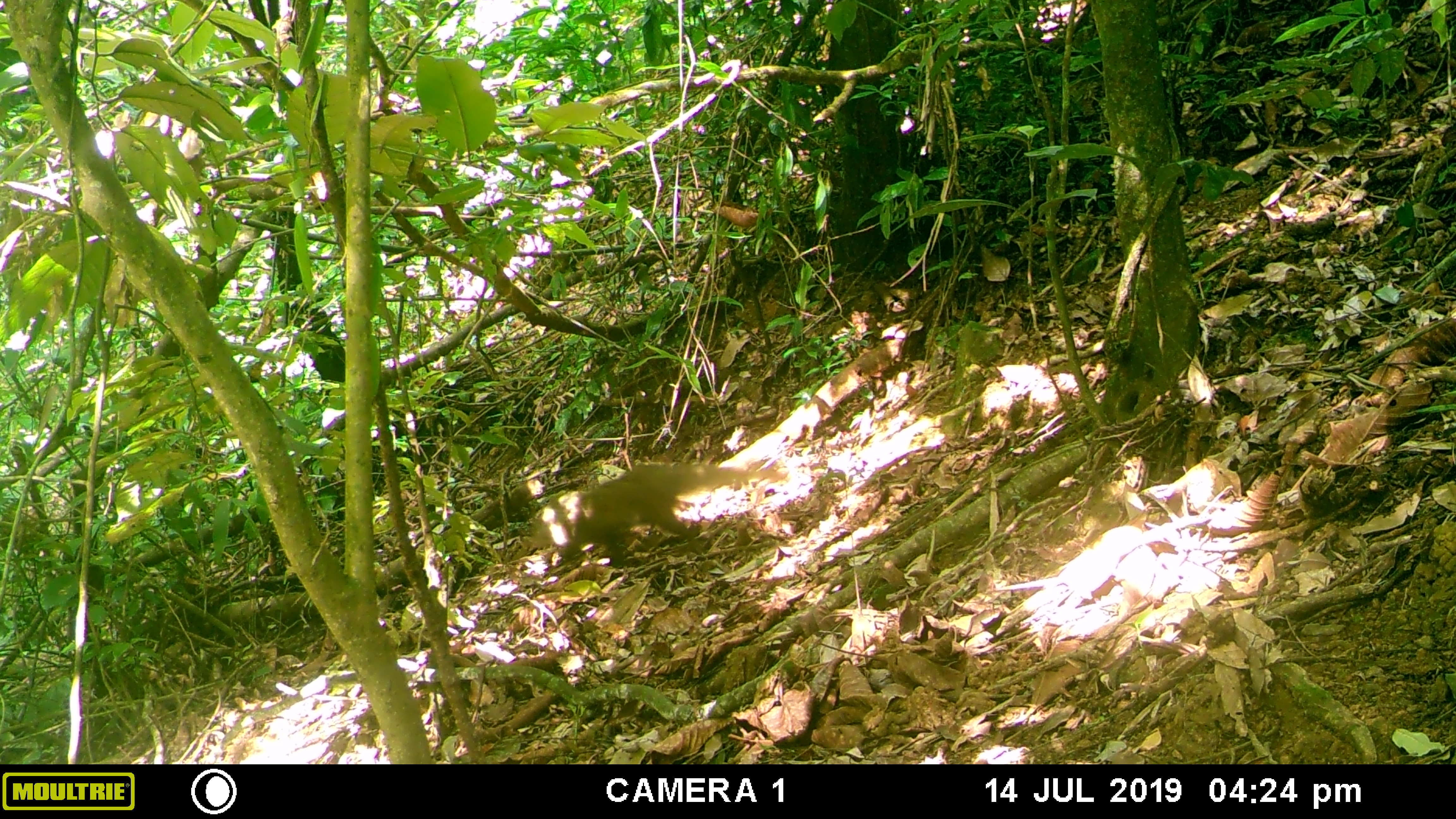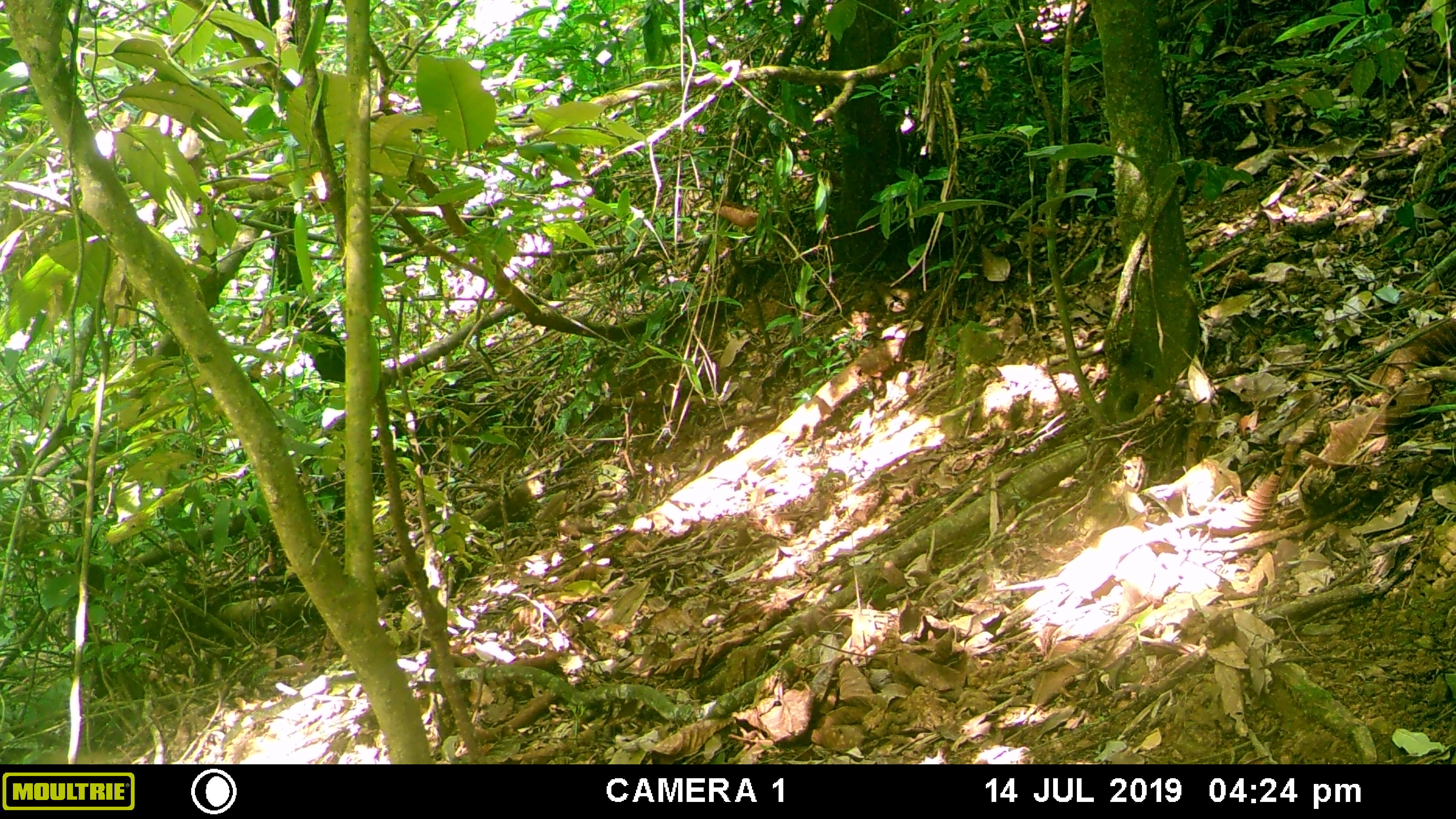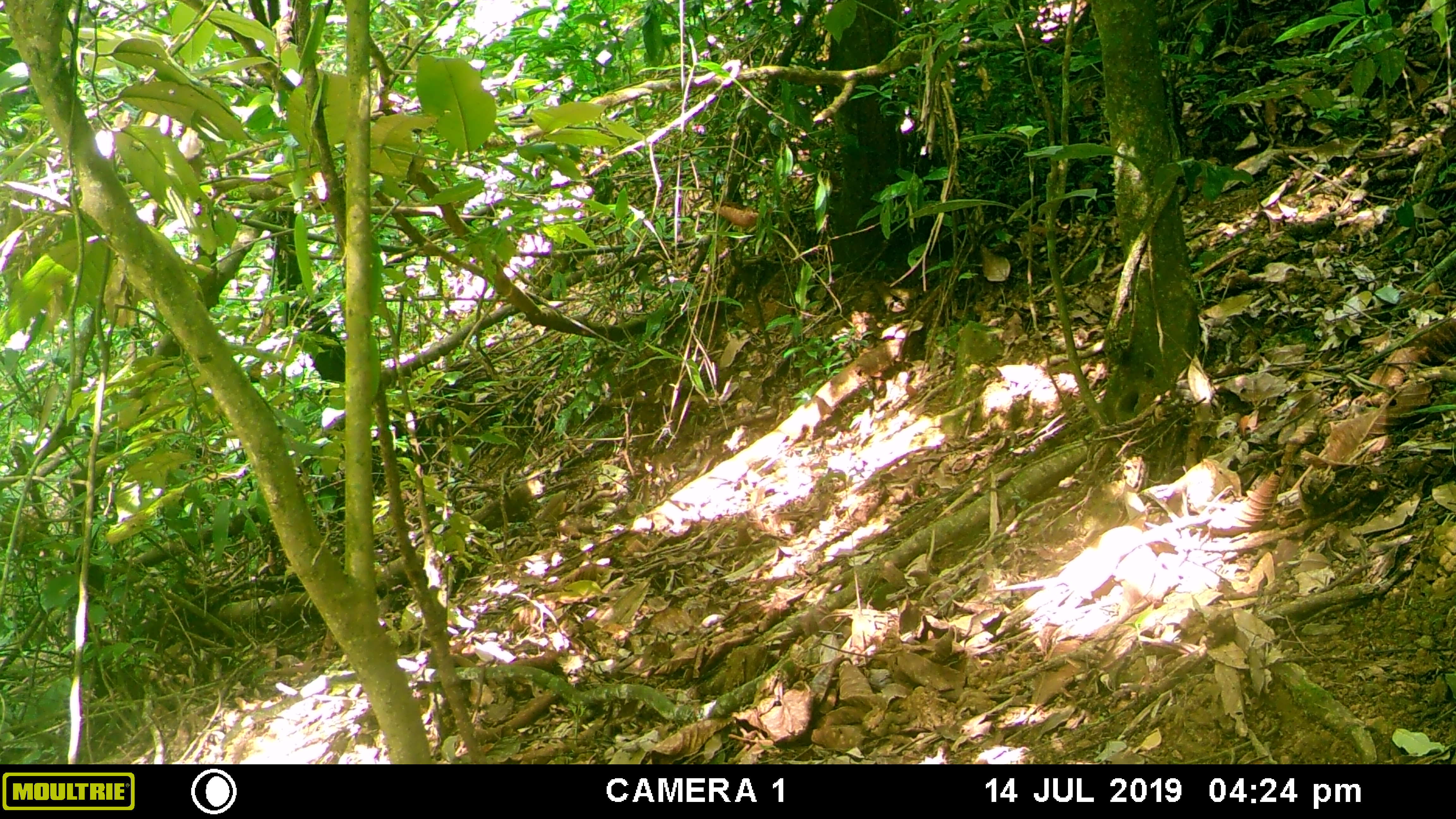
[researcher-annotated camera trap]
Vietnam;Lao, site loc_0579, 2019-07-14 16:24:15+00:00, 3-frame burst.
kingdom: Animalia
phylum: Chordata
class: Mammalia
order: Carnivora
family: Herpestidae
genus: Urva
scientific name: Urva urva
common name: crab-eating mongoose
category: crab eating mongoose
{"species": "crab eating mongoose (crab-eating mongoose) (Urva urva)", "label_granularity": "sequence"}